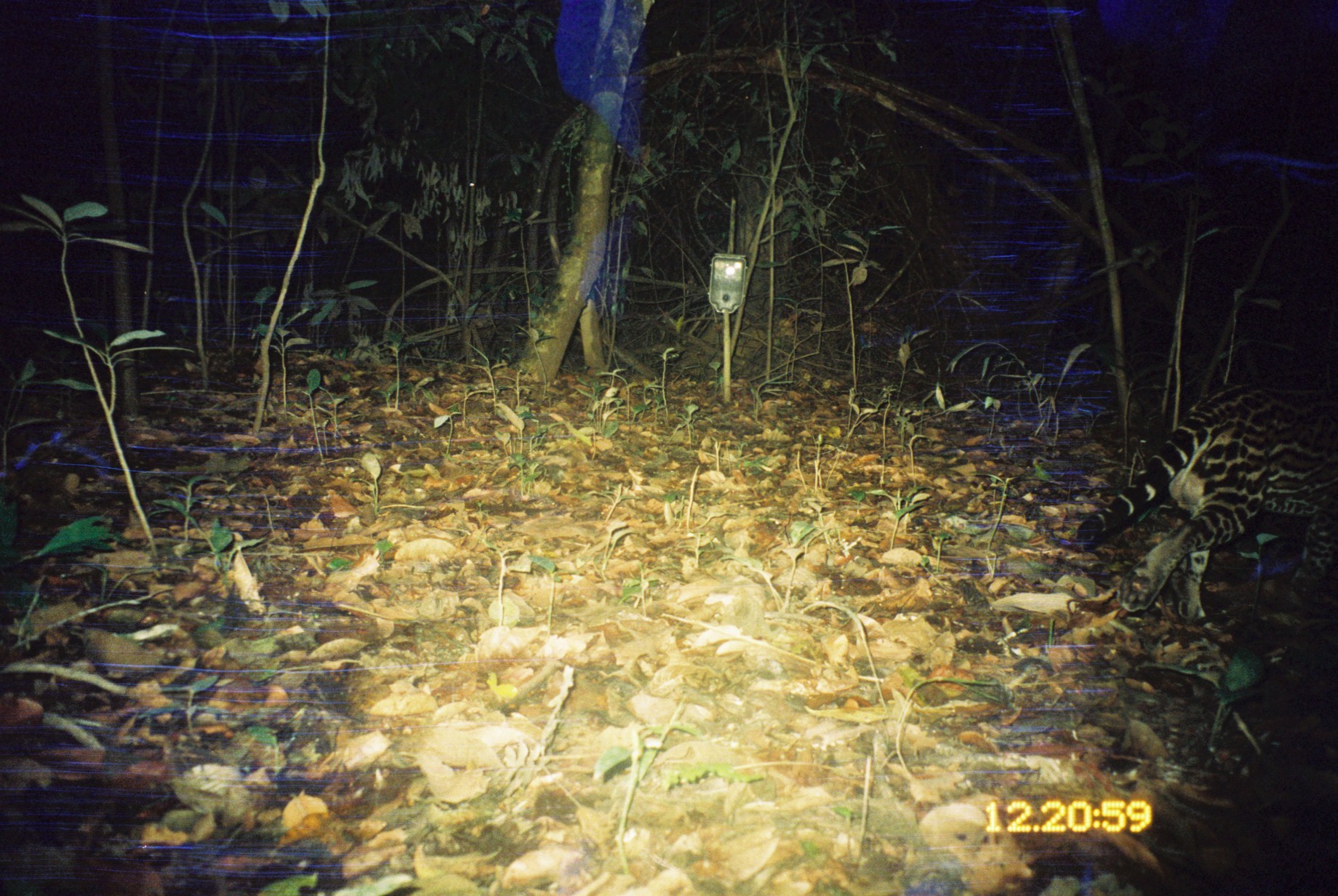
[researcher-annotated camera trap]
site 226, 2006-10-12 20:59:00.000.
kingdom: Animalia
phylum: Chordata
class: Mammalia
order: Carnivora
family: Felidae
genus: Leopardus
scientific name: Leopardus pardalis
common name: ocelot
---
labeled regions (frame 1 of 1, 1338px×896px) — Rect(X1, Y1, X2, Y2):
leopardus pardalis: Rect(1074, 374, 1338, 627)